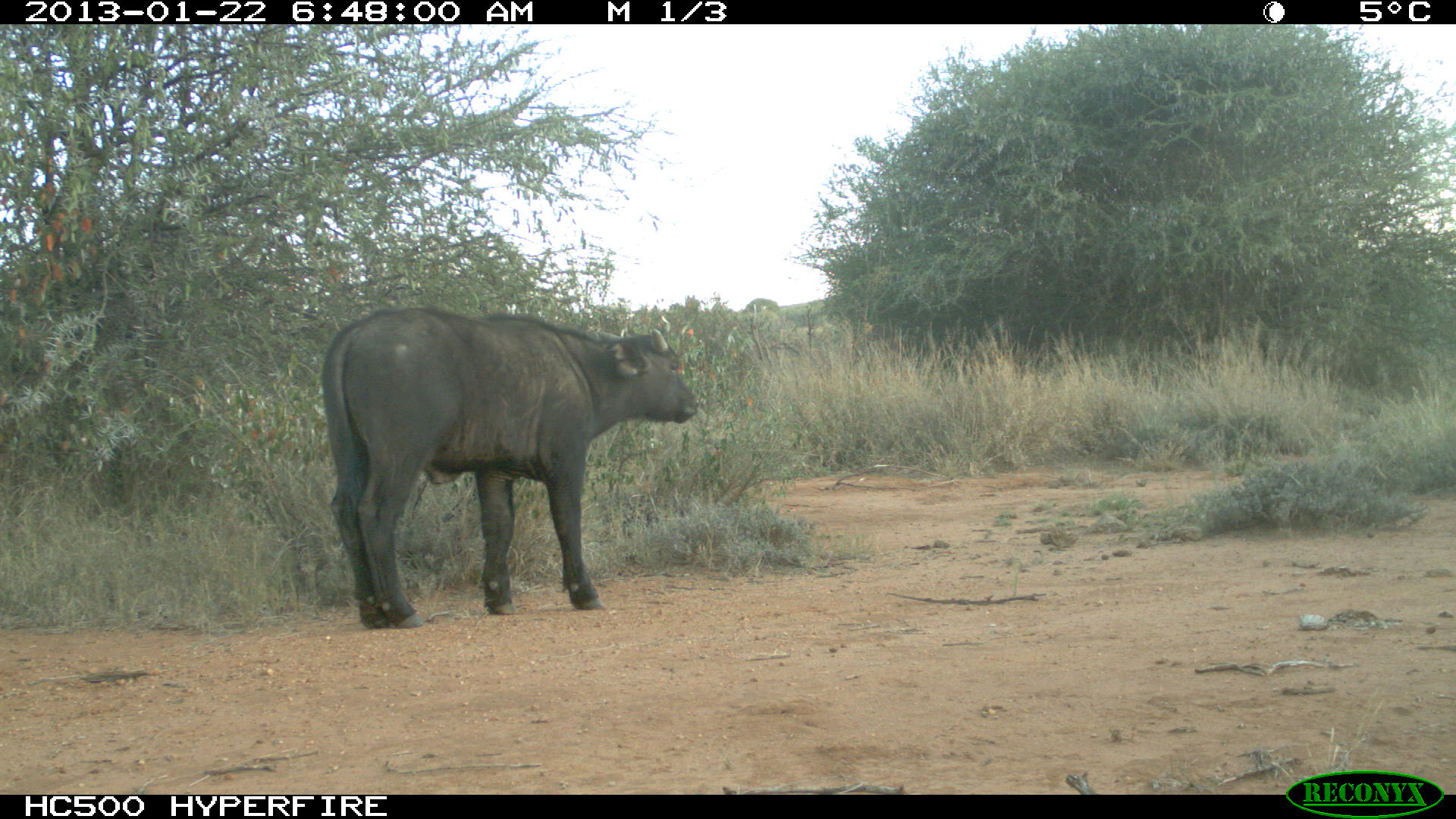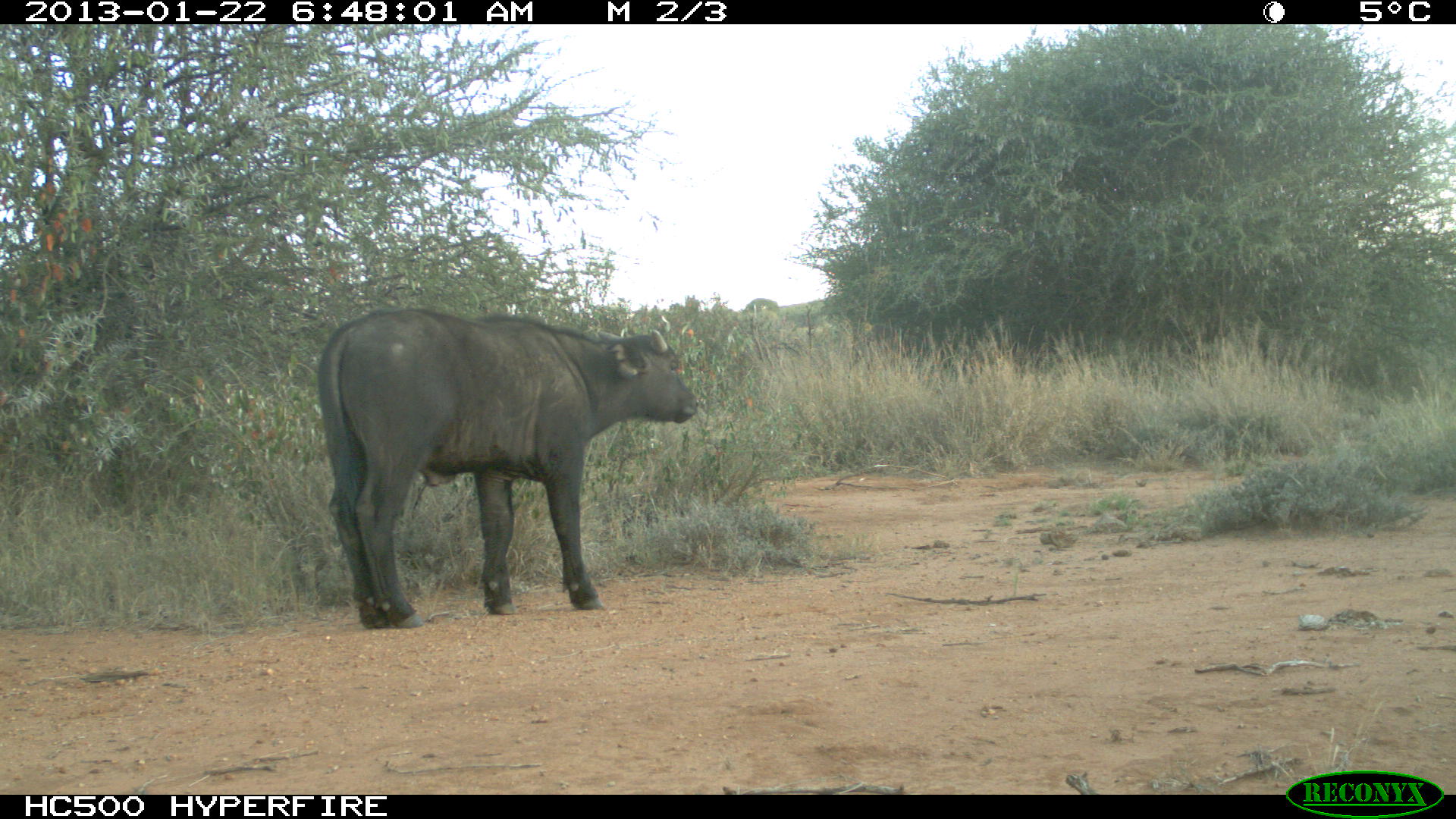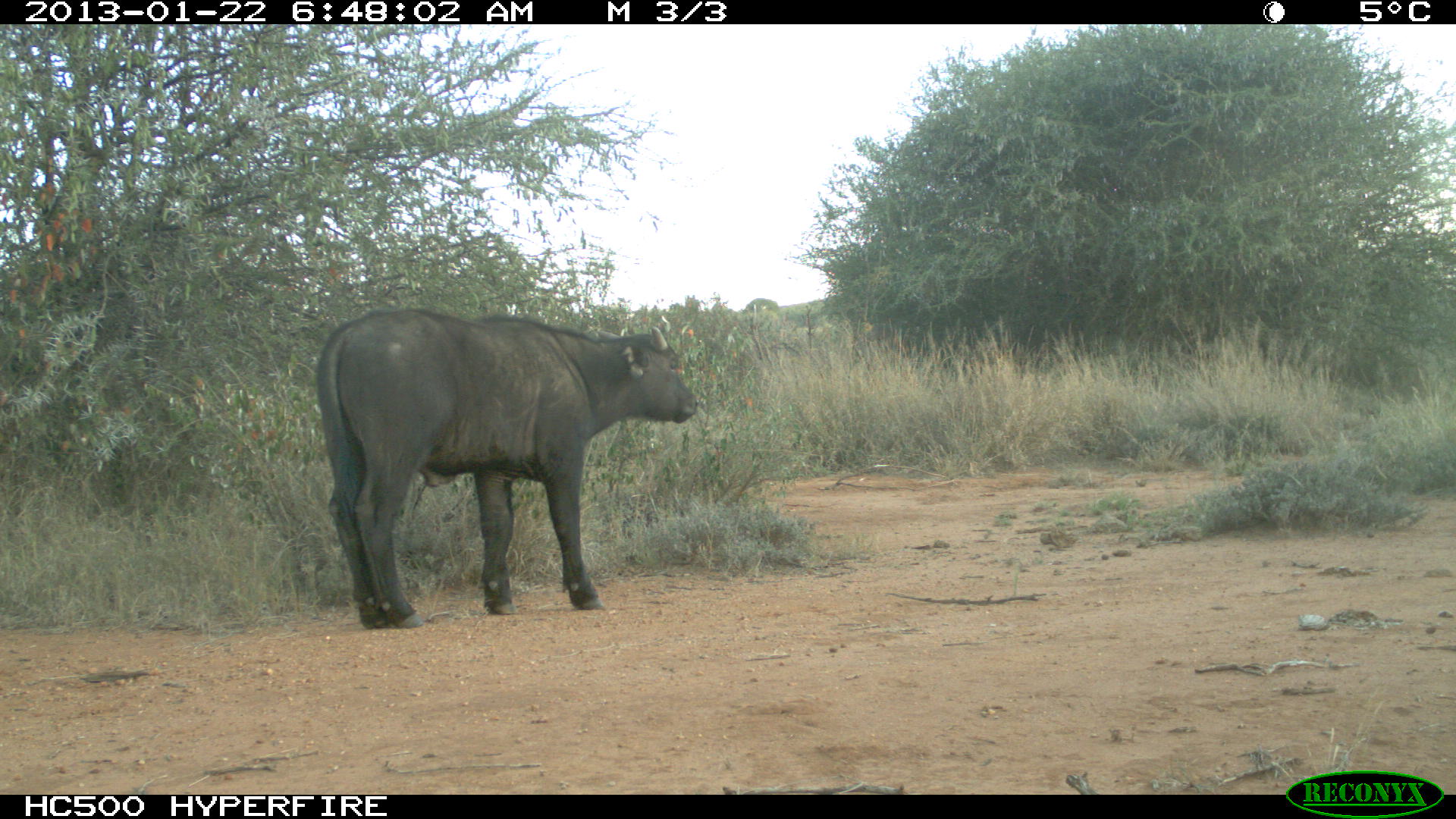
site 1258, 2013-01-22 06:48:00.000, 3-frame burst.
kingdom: Animalia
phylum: Chordata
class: Mammalia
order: Artiodactyla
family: Bovidae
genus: Syncerus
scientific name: Syncerus caffer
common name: african buffalo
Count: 2.